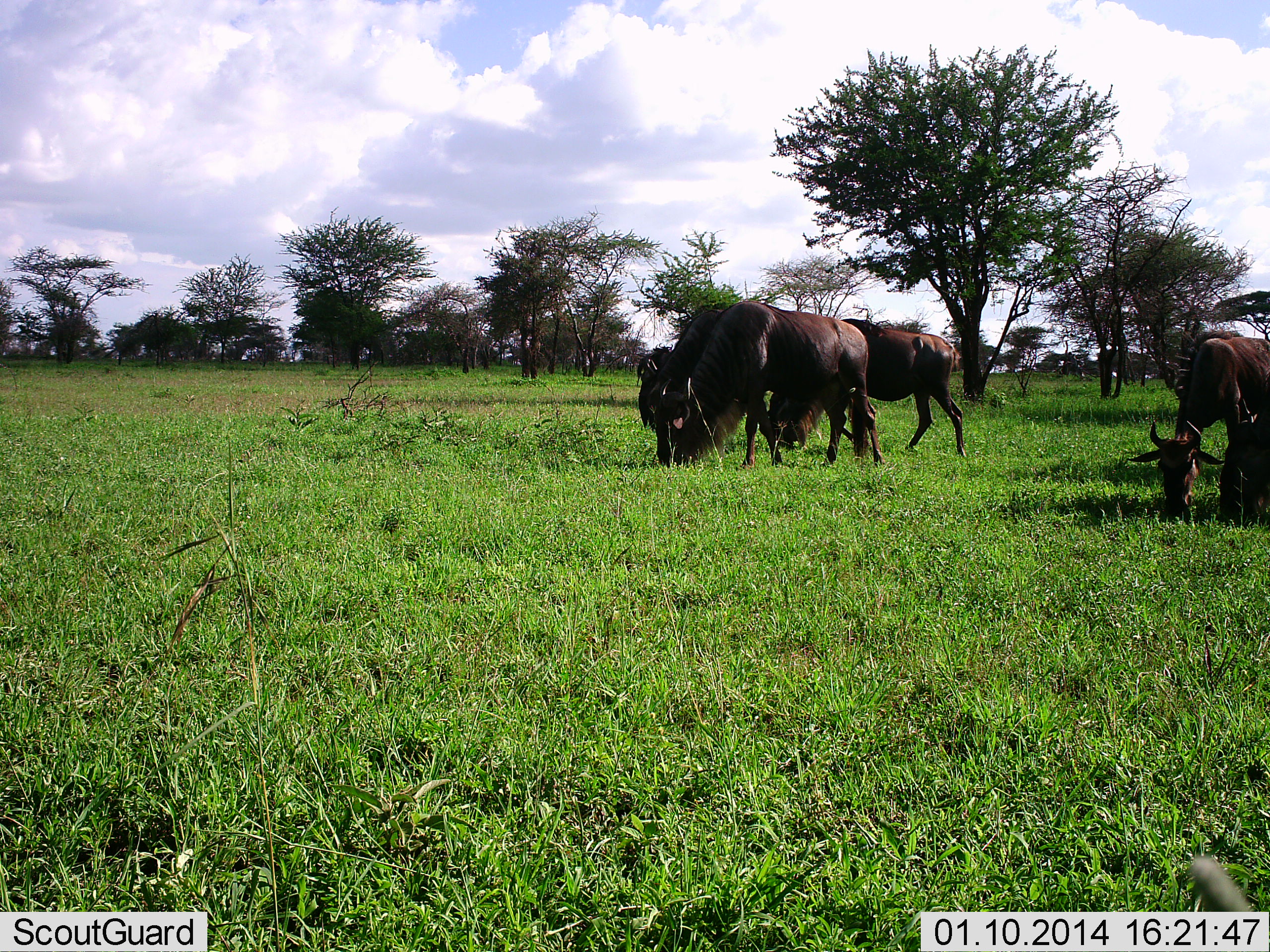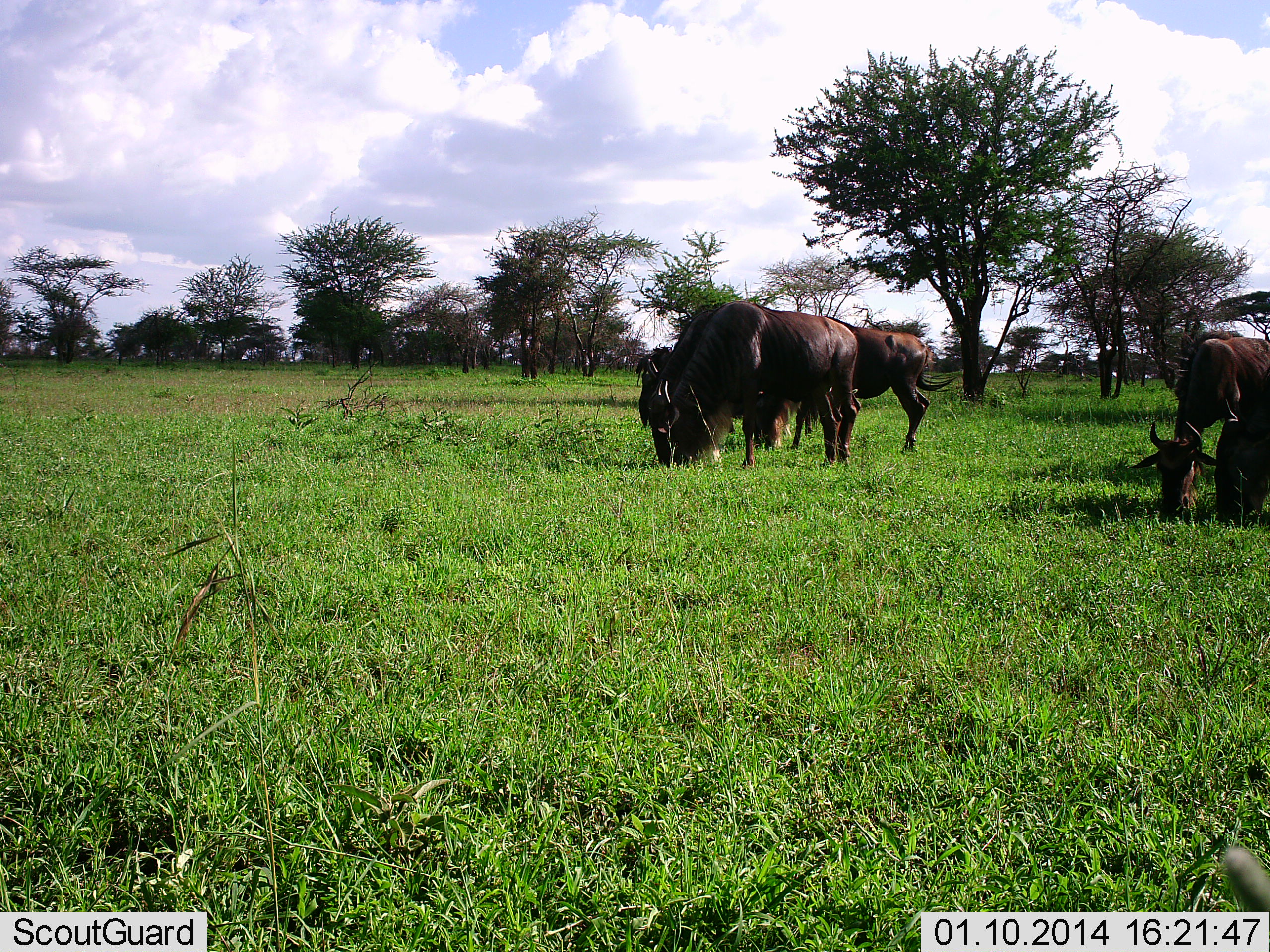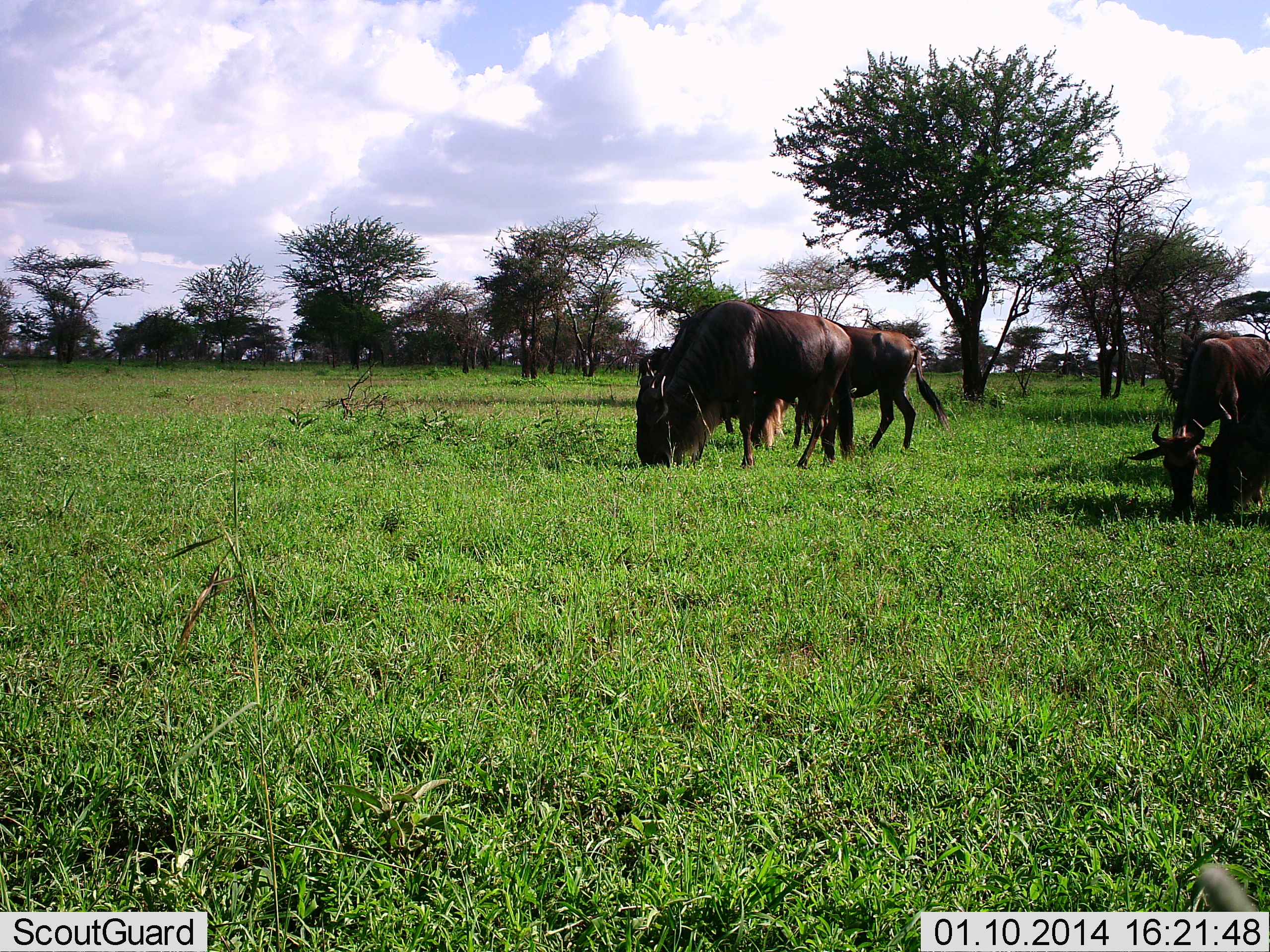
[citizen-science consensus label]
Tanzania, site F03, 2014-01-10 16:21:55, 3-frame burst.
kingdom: Animalia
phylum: Chordata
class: Mammalia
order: Artiodactyla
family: Bovidae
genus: Connochaetes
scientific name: Connochaetes taurinus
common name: blue wildebeest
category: wildebeest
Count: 5.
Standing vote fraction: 20%.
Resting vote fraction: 10%.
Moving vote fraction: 20%.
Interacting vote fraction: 10%.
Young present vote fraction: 0%.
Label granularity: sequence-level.